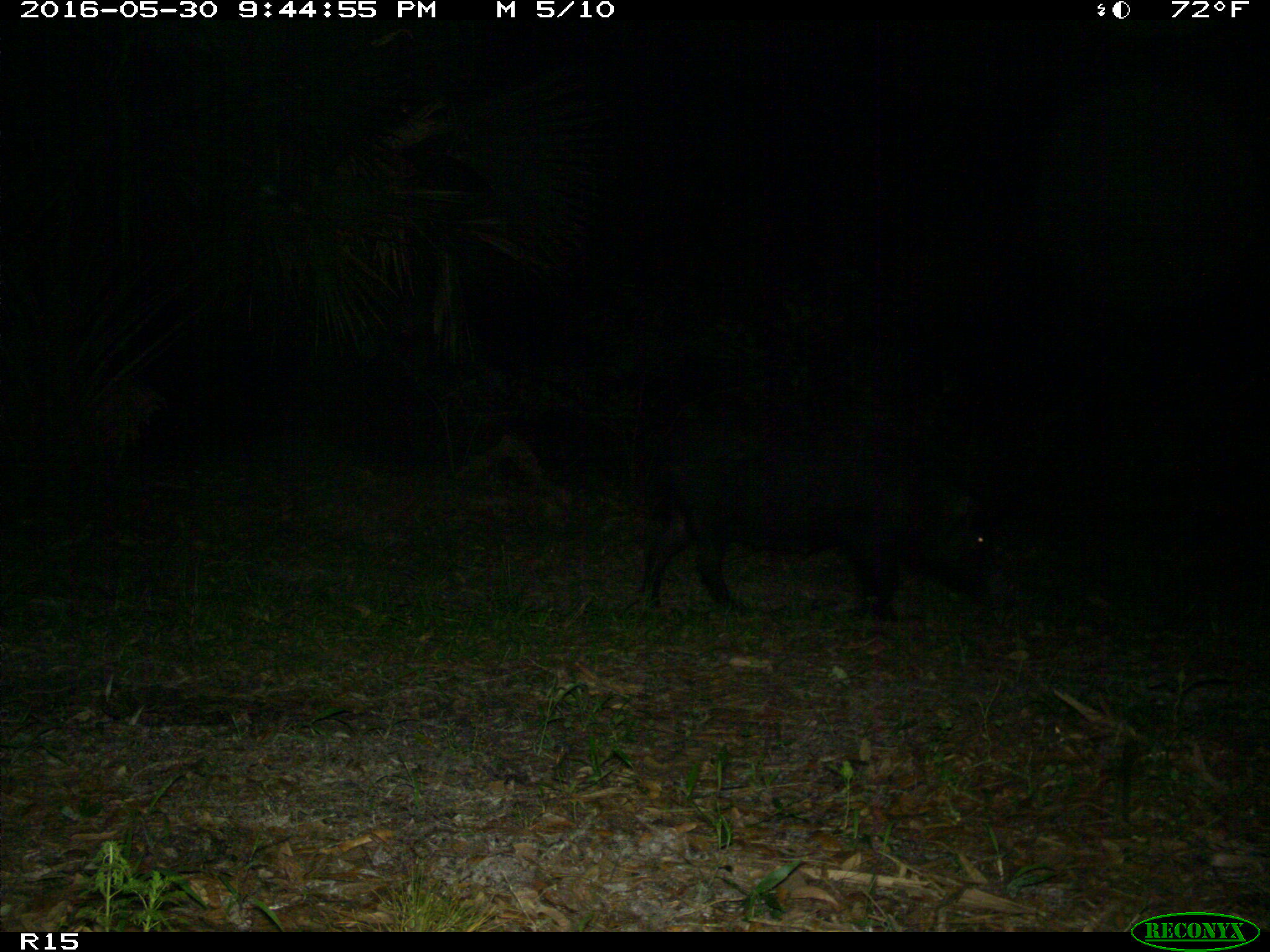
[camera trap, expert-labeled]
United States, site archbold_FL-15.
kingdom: Animalia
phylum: Chordata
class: Mammalia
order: Artiodactyla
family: Suidae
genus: Sus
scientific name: Sus scrofa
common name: wild boar